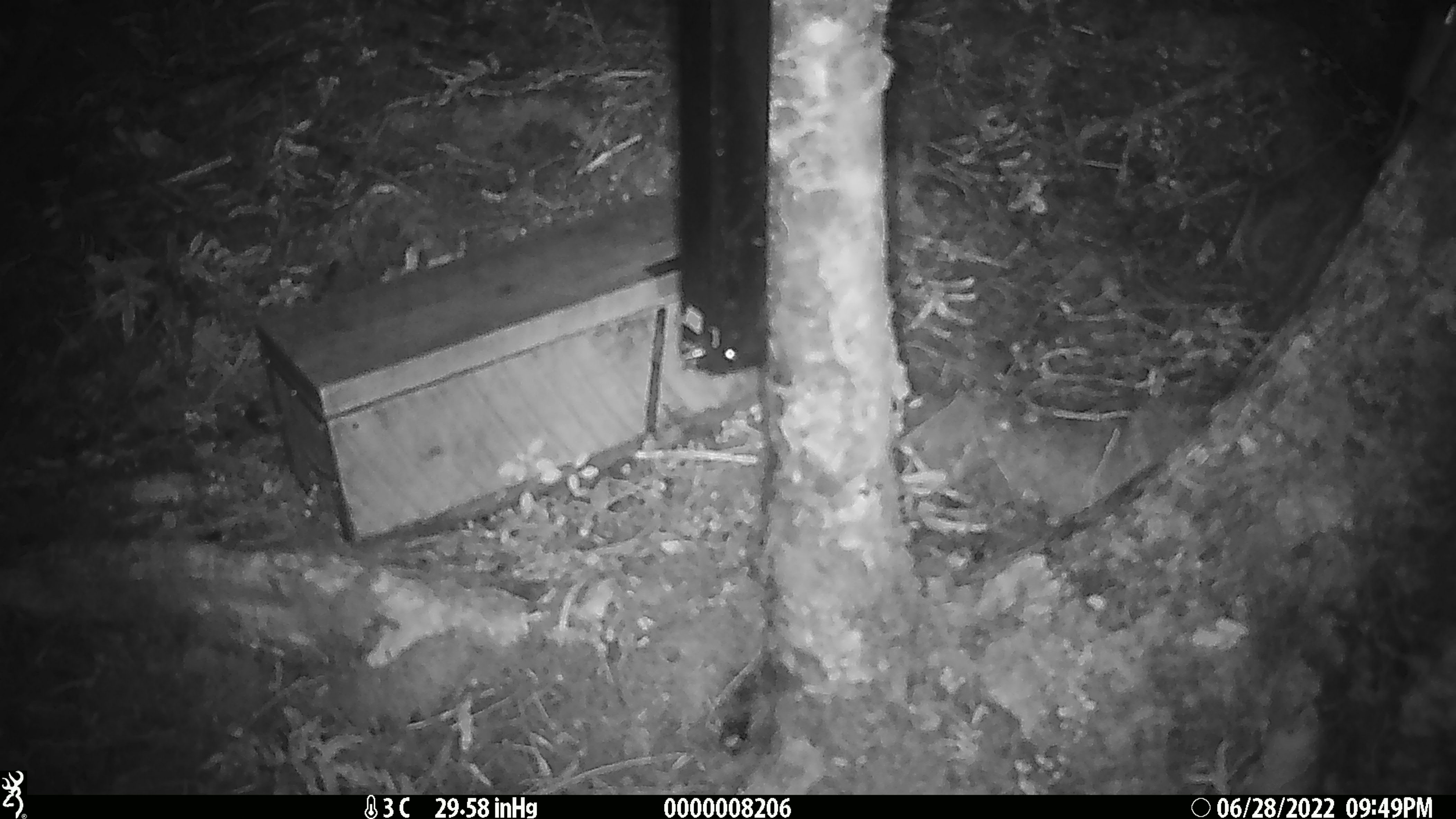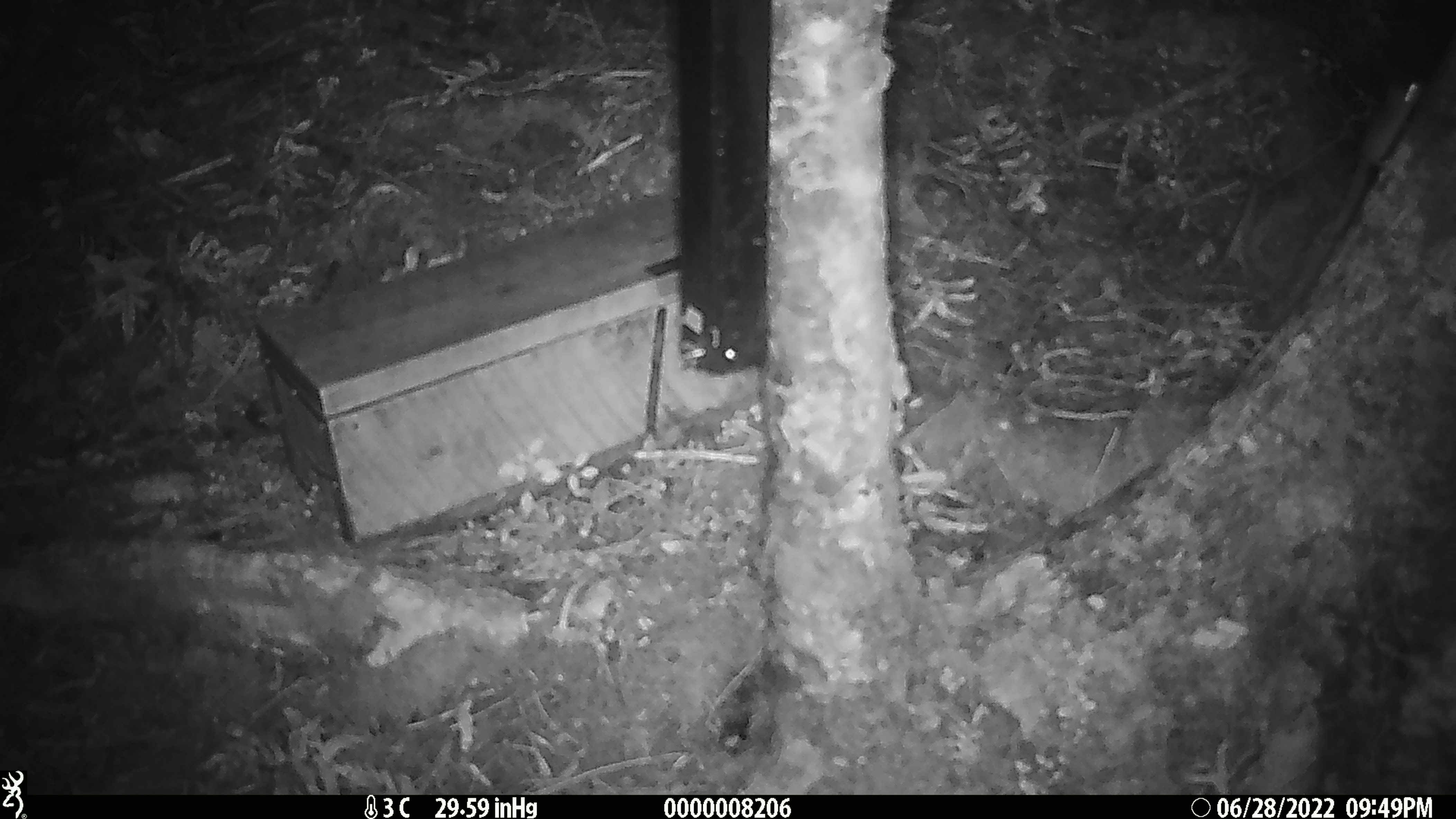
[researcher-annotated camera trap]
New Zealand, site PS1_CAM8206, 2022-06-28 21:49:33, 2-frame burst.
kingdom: Animalia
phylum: Chordata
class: Mammalia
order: Rodentia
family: Muridae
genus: Mus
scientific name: Mus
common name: mouse